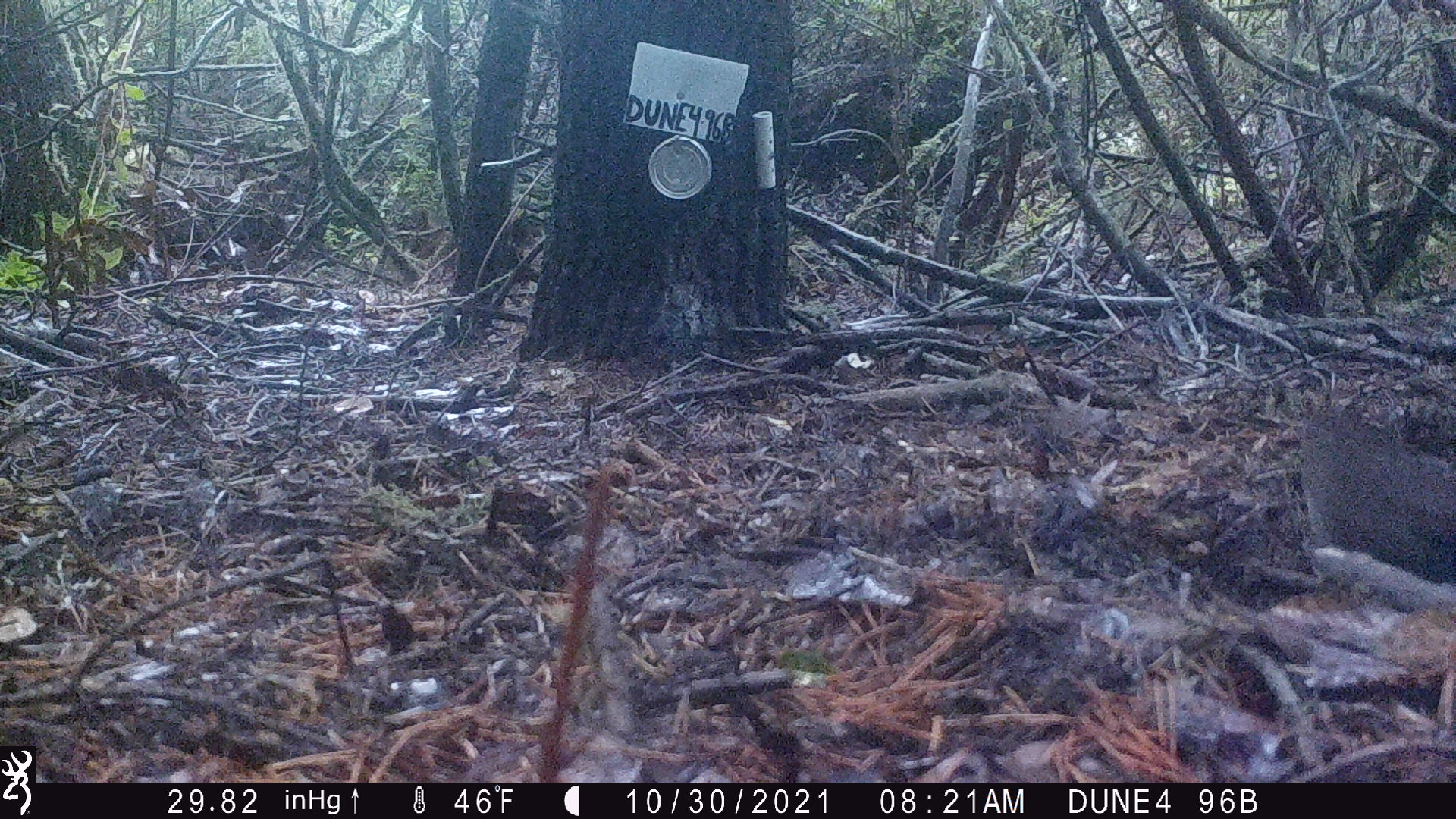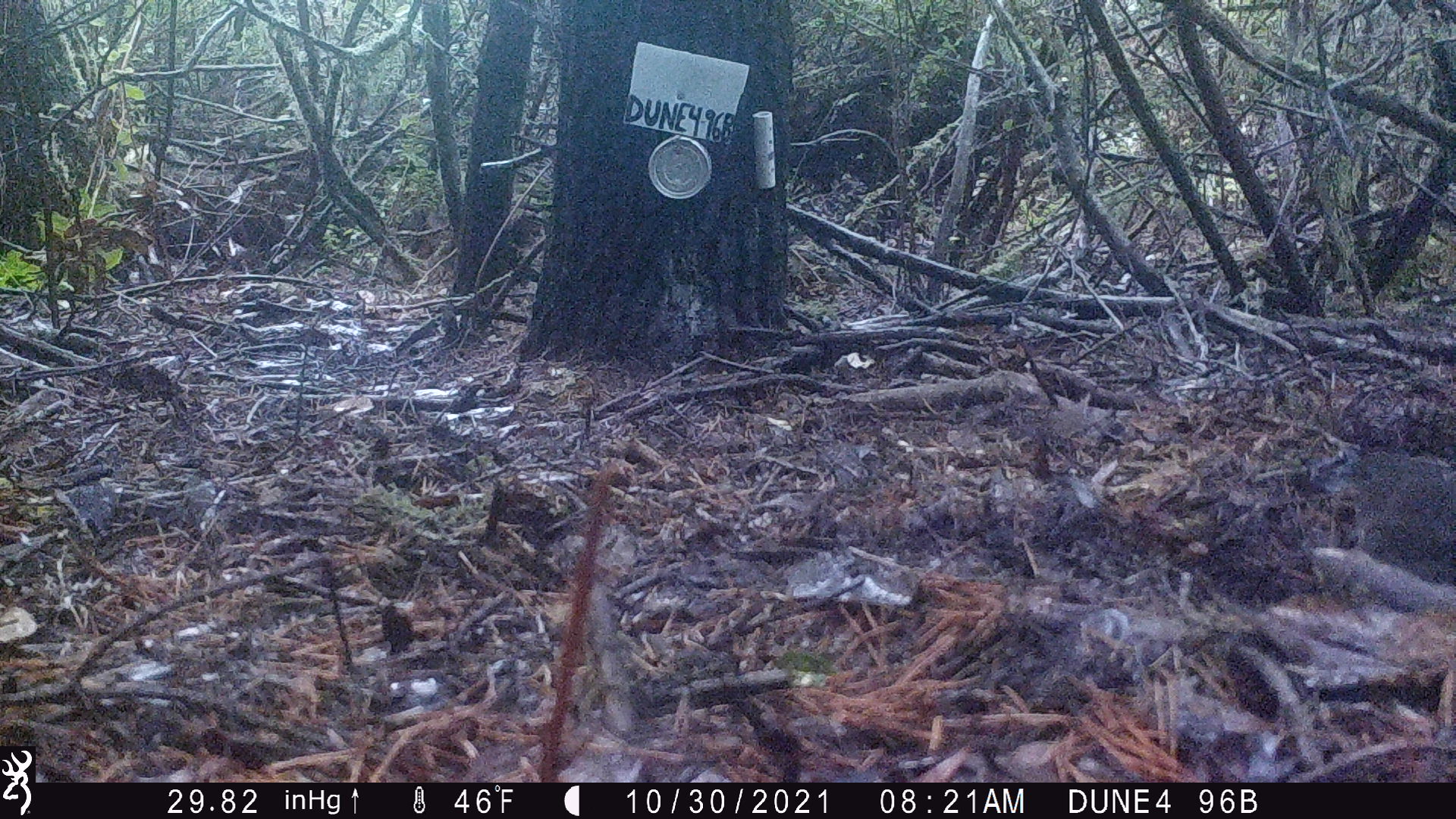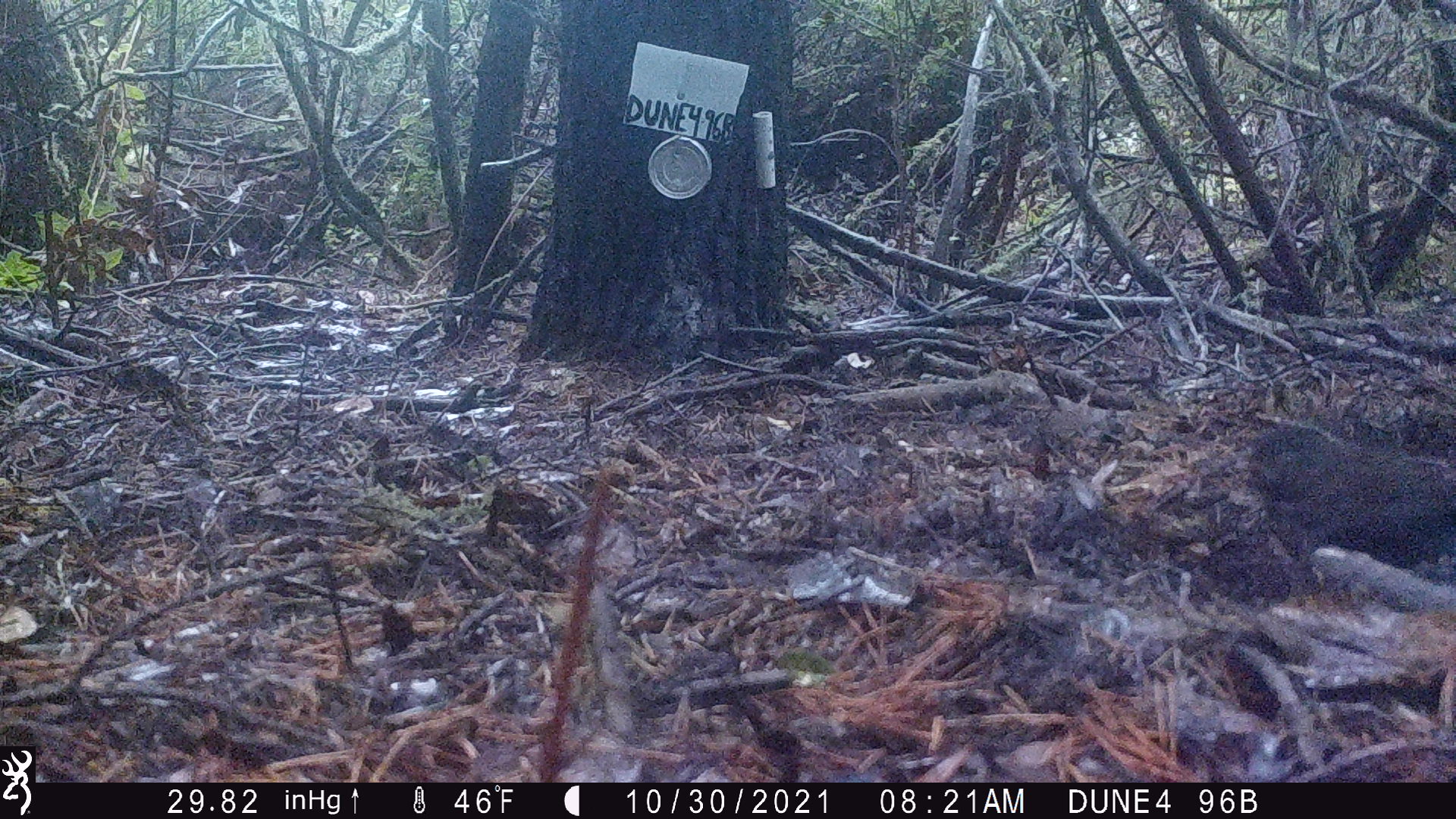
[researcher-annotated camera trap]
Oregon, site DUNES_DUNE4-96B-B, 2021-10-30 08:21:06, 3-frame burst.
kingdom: Animalia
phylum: Chordata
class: Aves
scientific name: Aves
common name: bird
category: other bird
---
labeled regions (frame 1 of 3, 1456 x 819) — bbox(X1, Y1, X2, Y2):
other bird: bbox(1280, 388, 1450, 634)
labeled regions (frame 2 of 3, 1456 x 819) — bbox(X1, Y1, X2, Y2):
other bird: bbox(1316, 400, 1450, 599)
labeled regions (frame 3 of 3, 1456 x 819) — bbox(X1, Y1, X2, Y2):
other bird: bbox(1204, 400, 1450, 618)